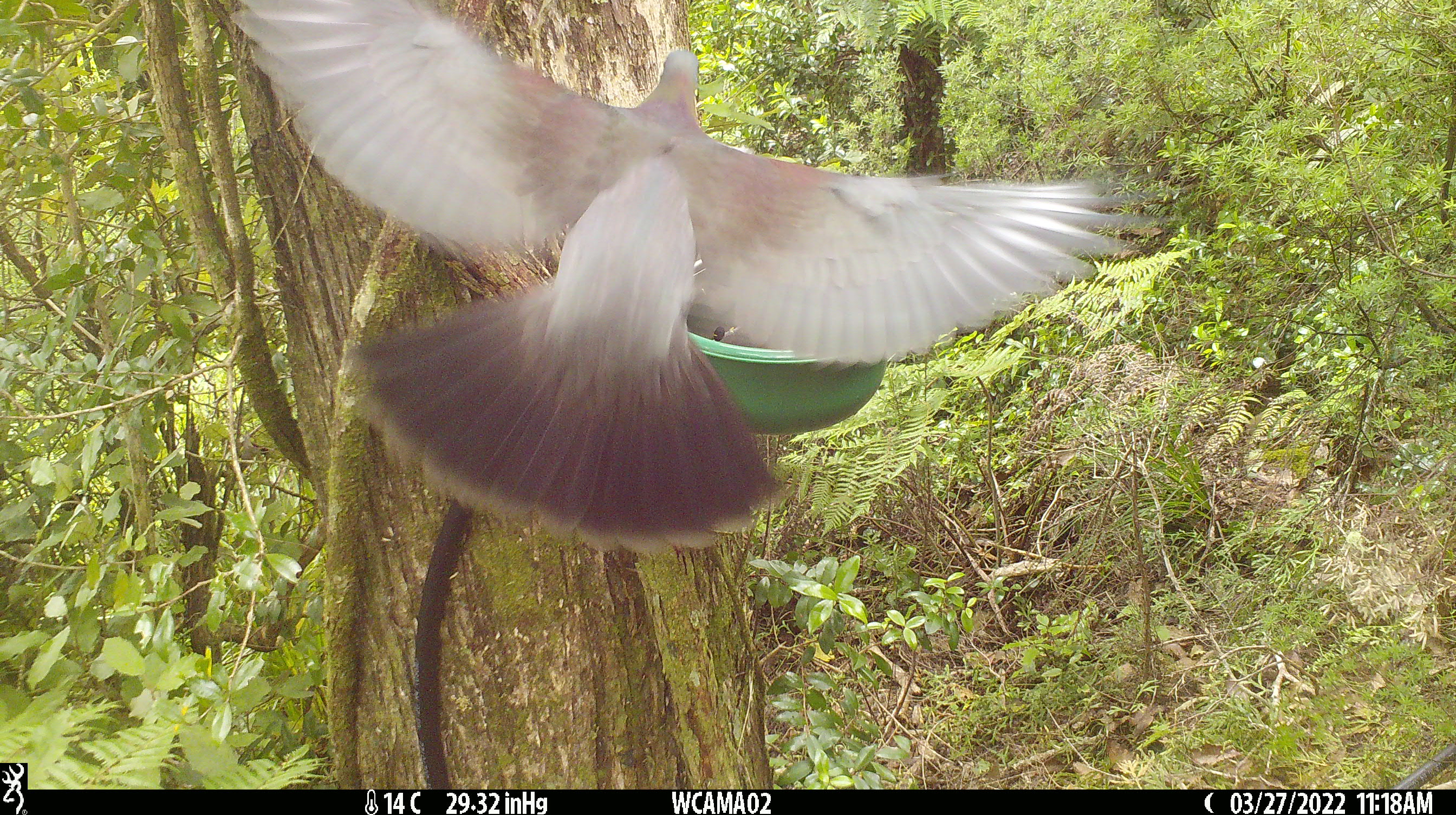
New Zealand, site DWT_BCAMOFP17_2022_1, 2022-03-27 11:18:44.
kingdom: Animalia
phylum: Chordata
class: Aves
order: Columbiformes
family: Columbidae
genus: Hemiphaga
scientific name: Hemiphaga novaeseelandiae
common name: new zealand pigeon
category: kereru